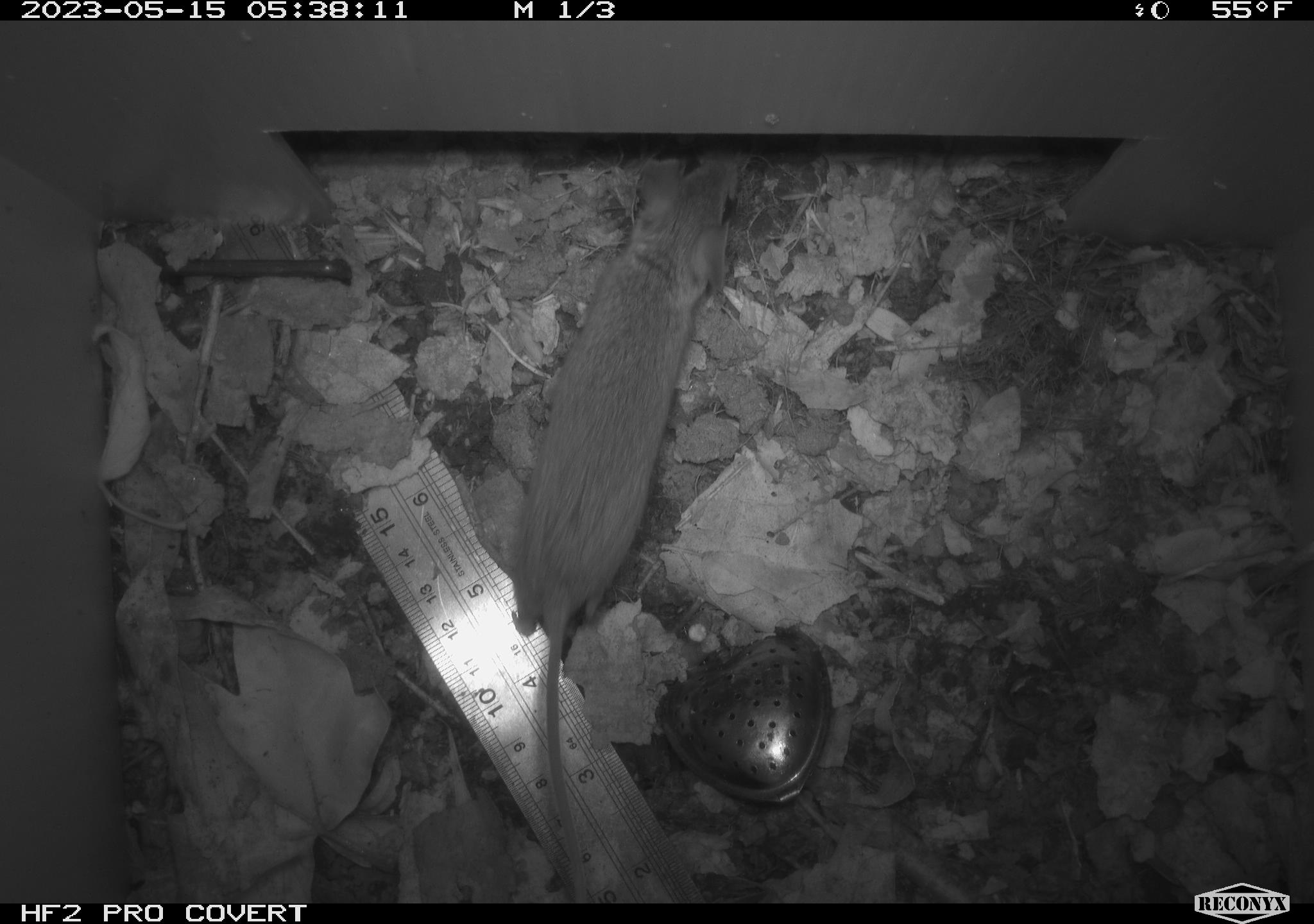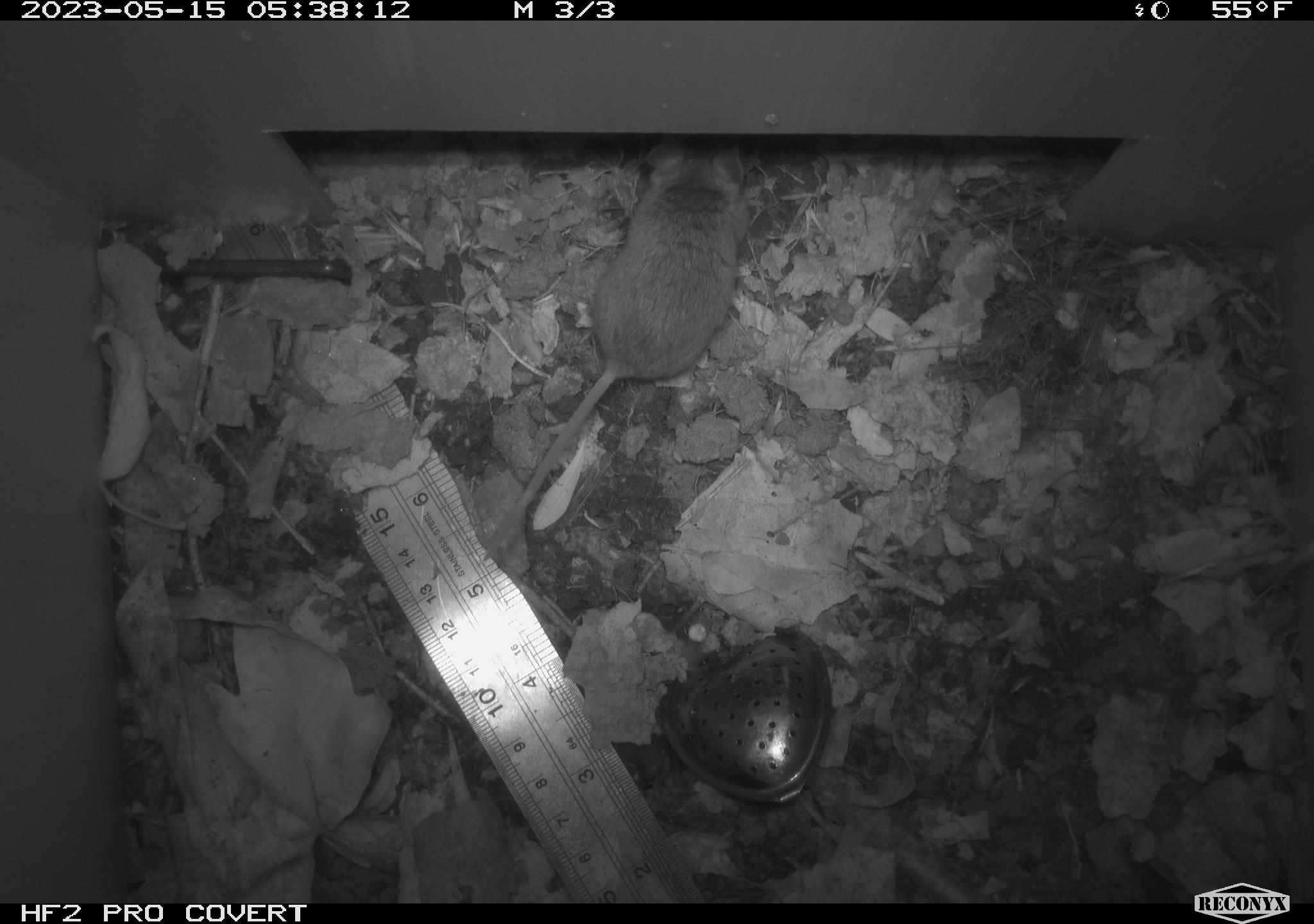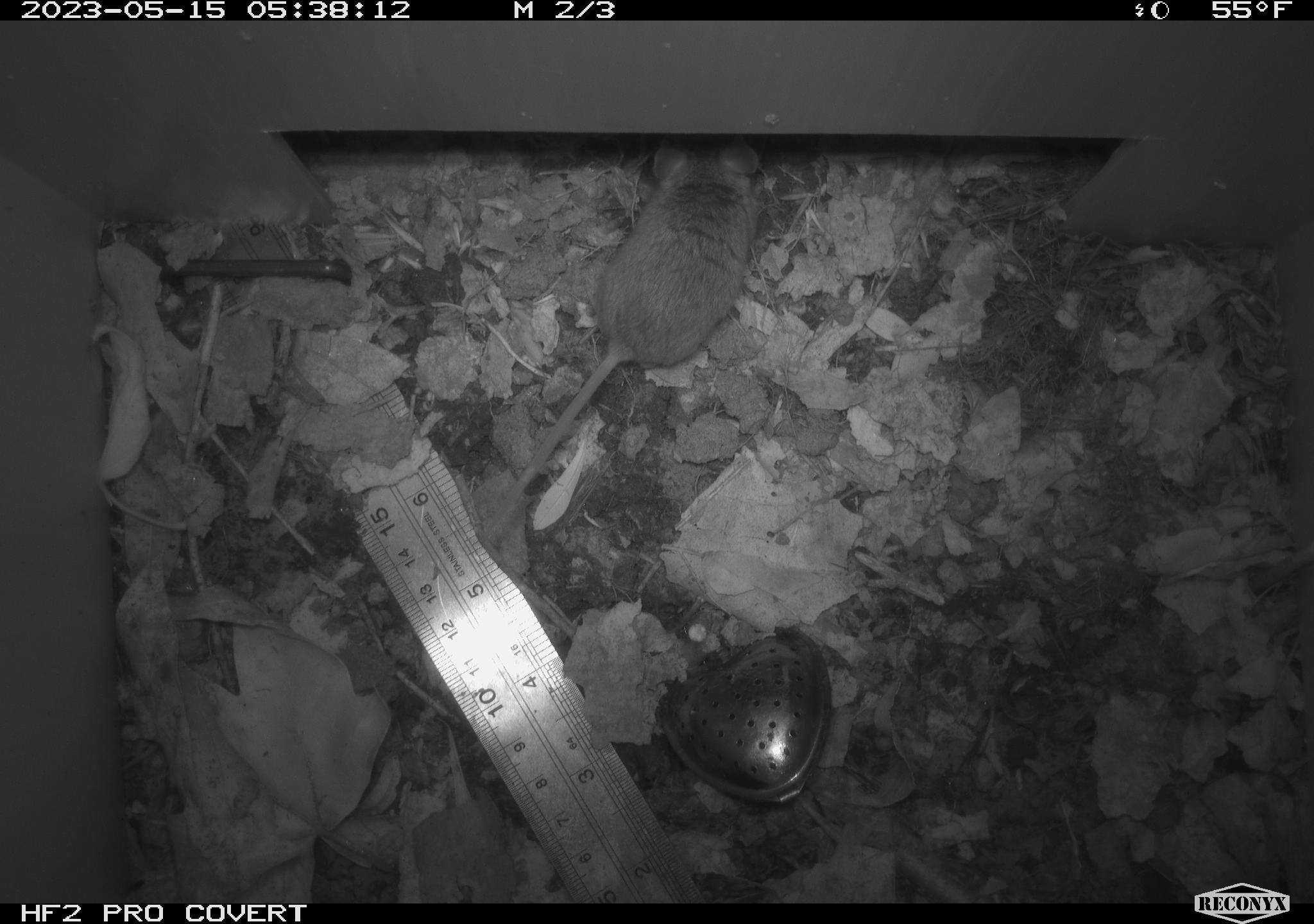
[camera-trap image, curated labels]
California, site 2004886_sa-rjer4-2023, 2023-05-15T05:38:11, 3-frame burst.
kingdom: Animalia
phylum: Chordata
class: Mammalia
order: Rodentia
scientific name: Rodentia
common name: mouse species